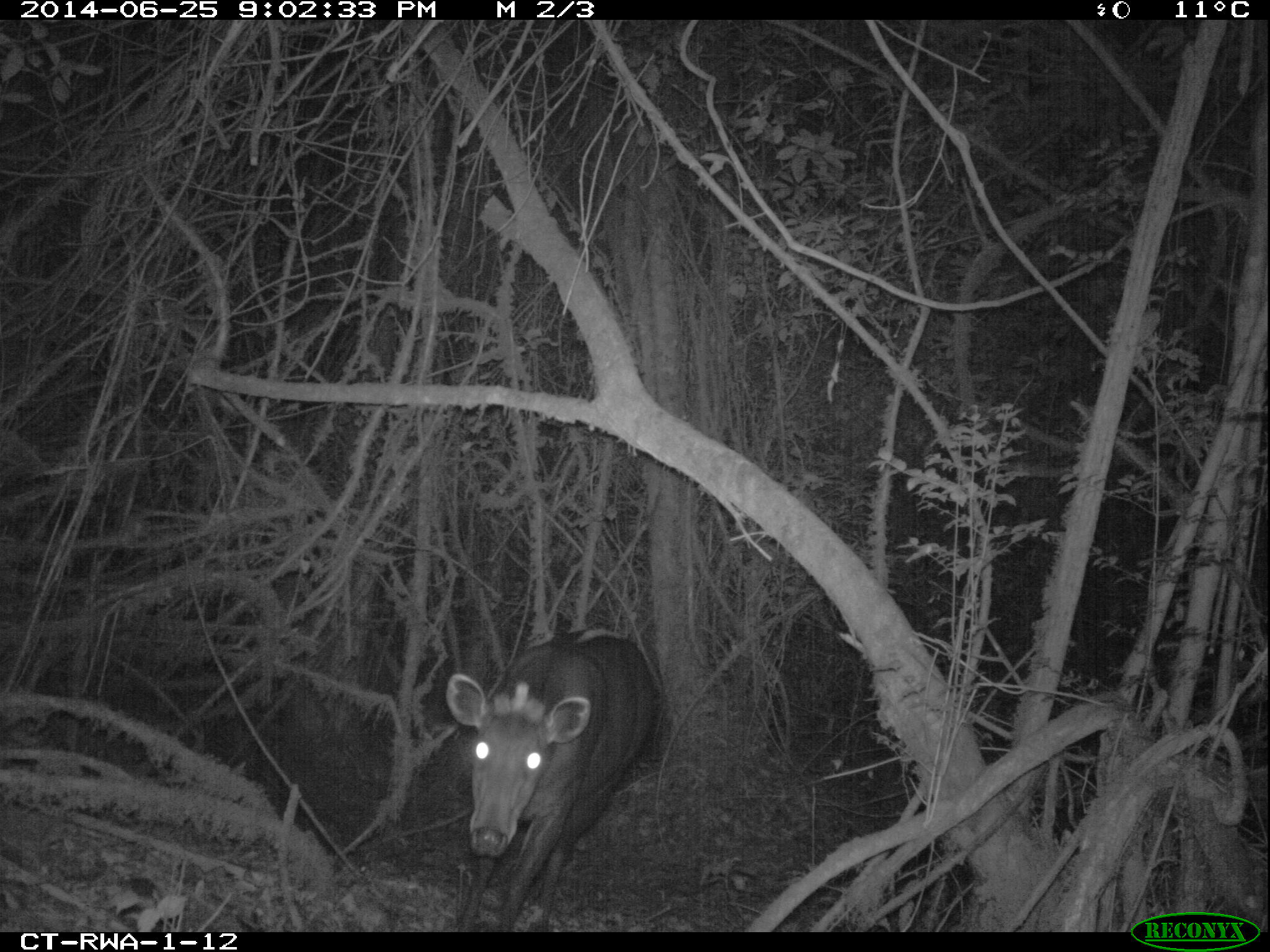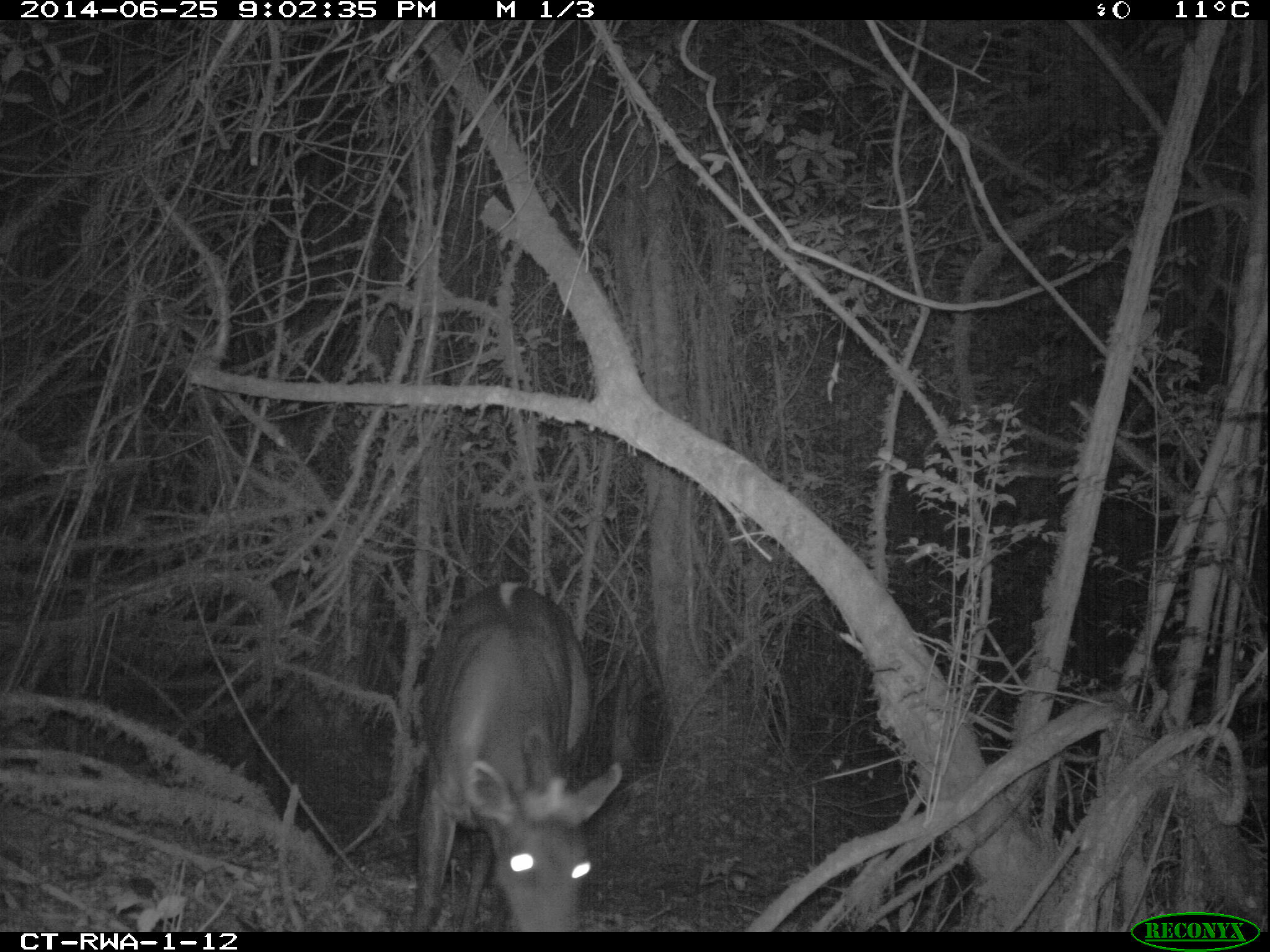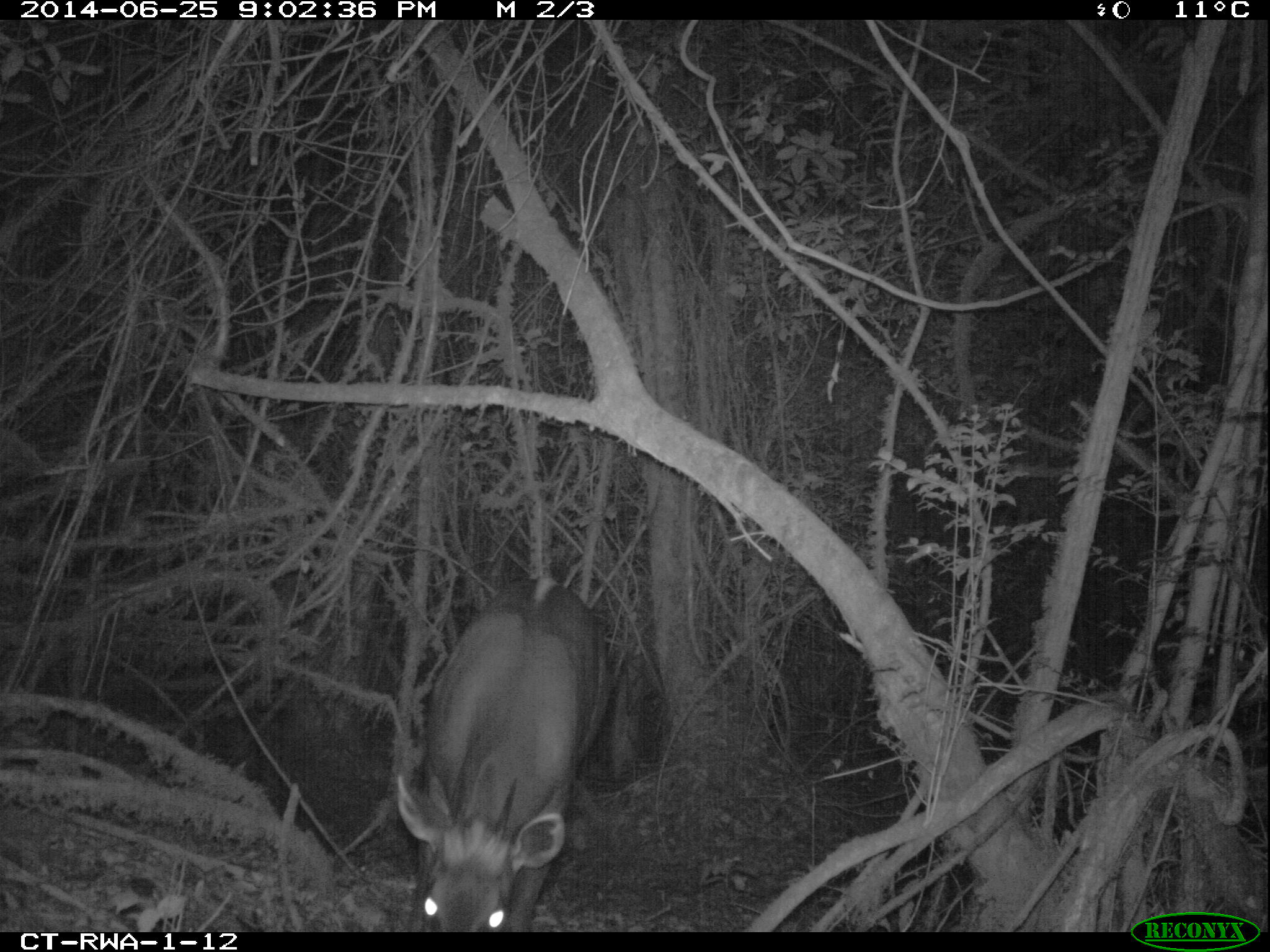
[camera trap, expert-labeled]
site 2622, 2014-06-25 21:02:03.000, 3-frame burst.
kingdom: Animalia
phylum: Chordata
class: Mammalia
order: Artiodactyla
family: Bovidae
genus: Cephalophus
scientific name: Cephalophus silvicultor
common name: light-backed duiker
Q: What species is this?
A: Cephalophus silvicultor (light-backed duiker).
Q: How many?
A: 1.